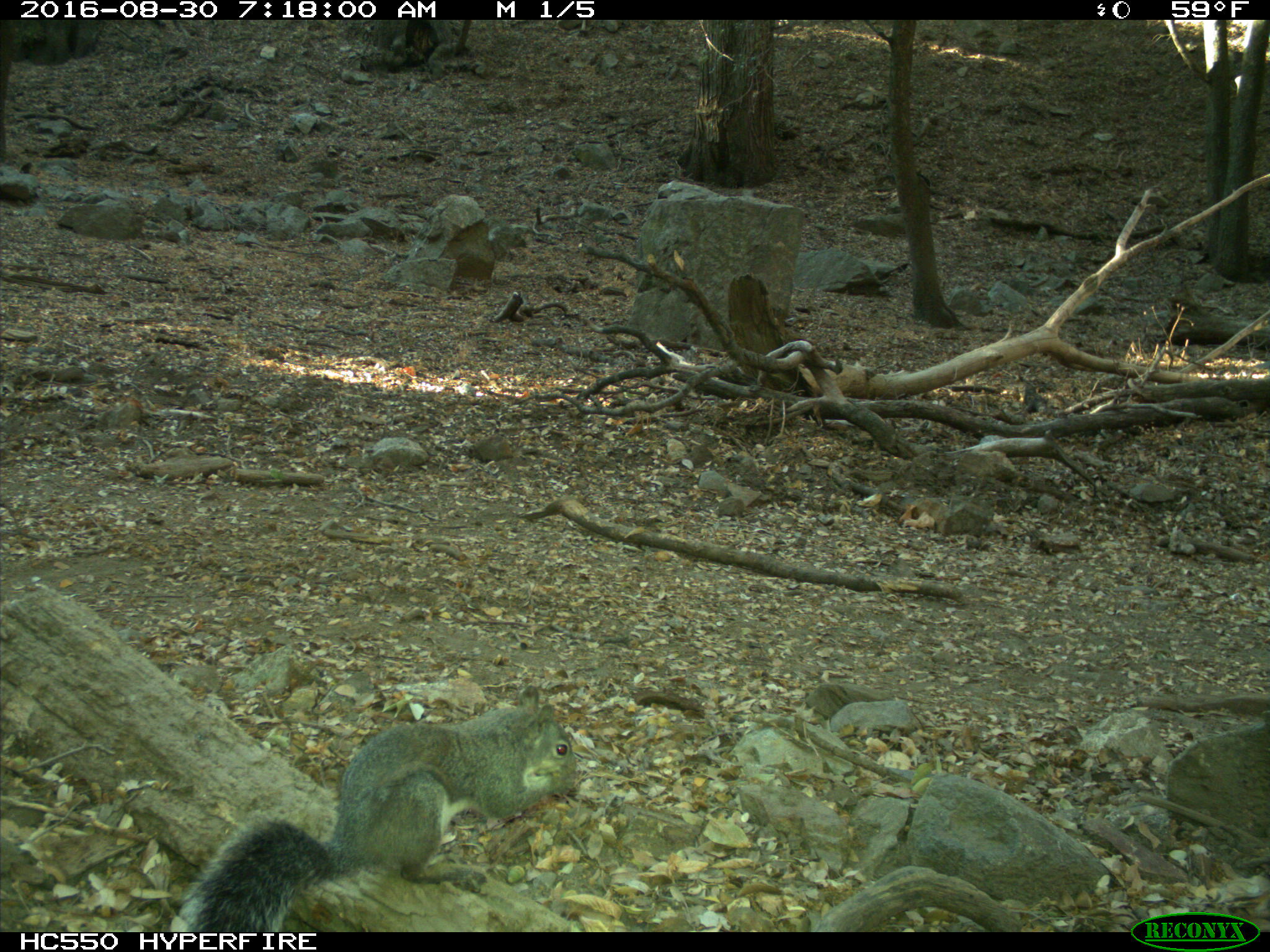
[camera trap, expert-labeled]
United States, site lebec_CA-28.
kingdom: Animalia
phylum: Chordata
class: Mammalia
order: Rodentia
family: Sciuridae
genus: Sciurus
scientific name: Sciurus carolinensis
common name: eastern gray squirrel